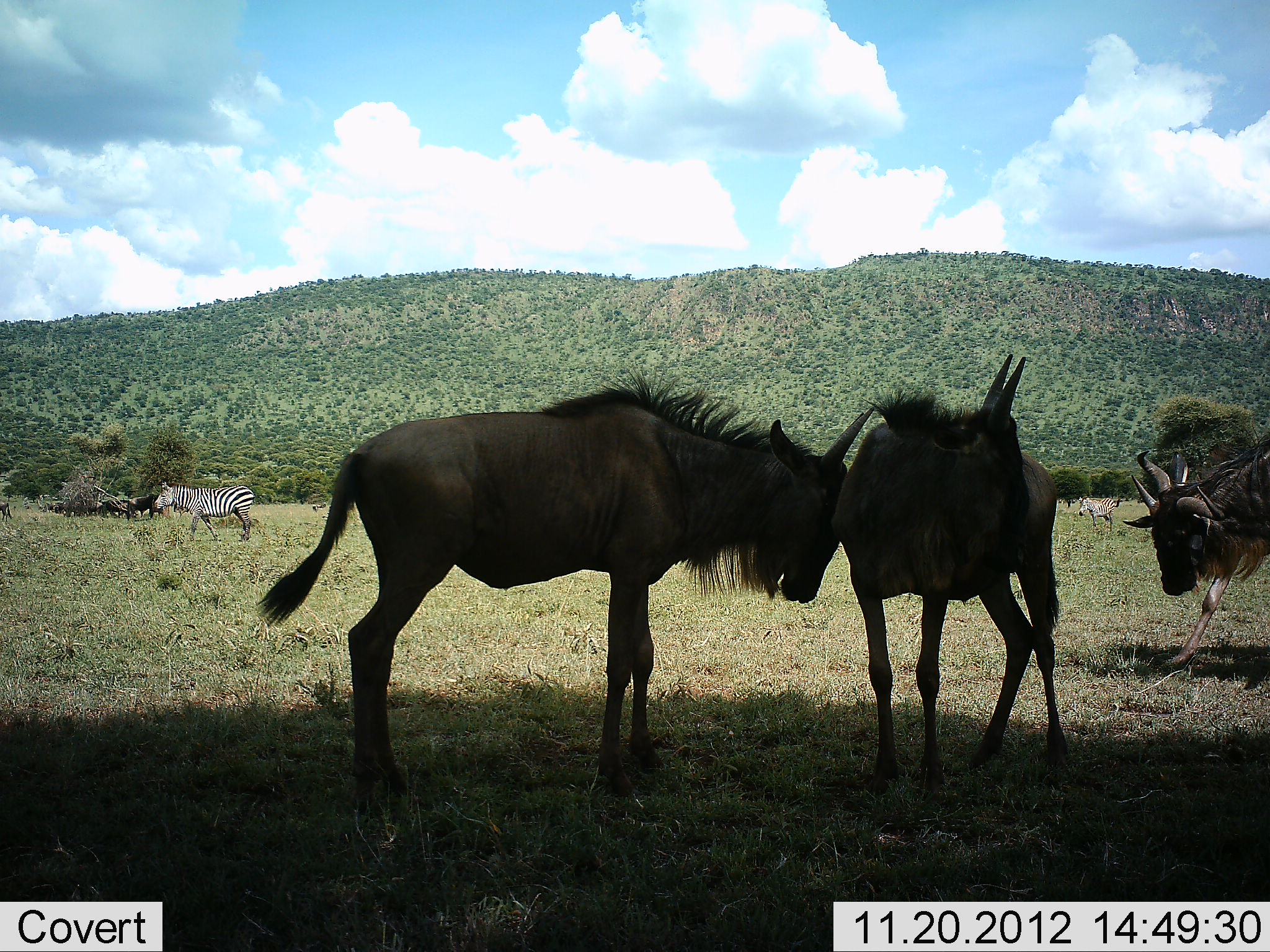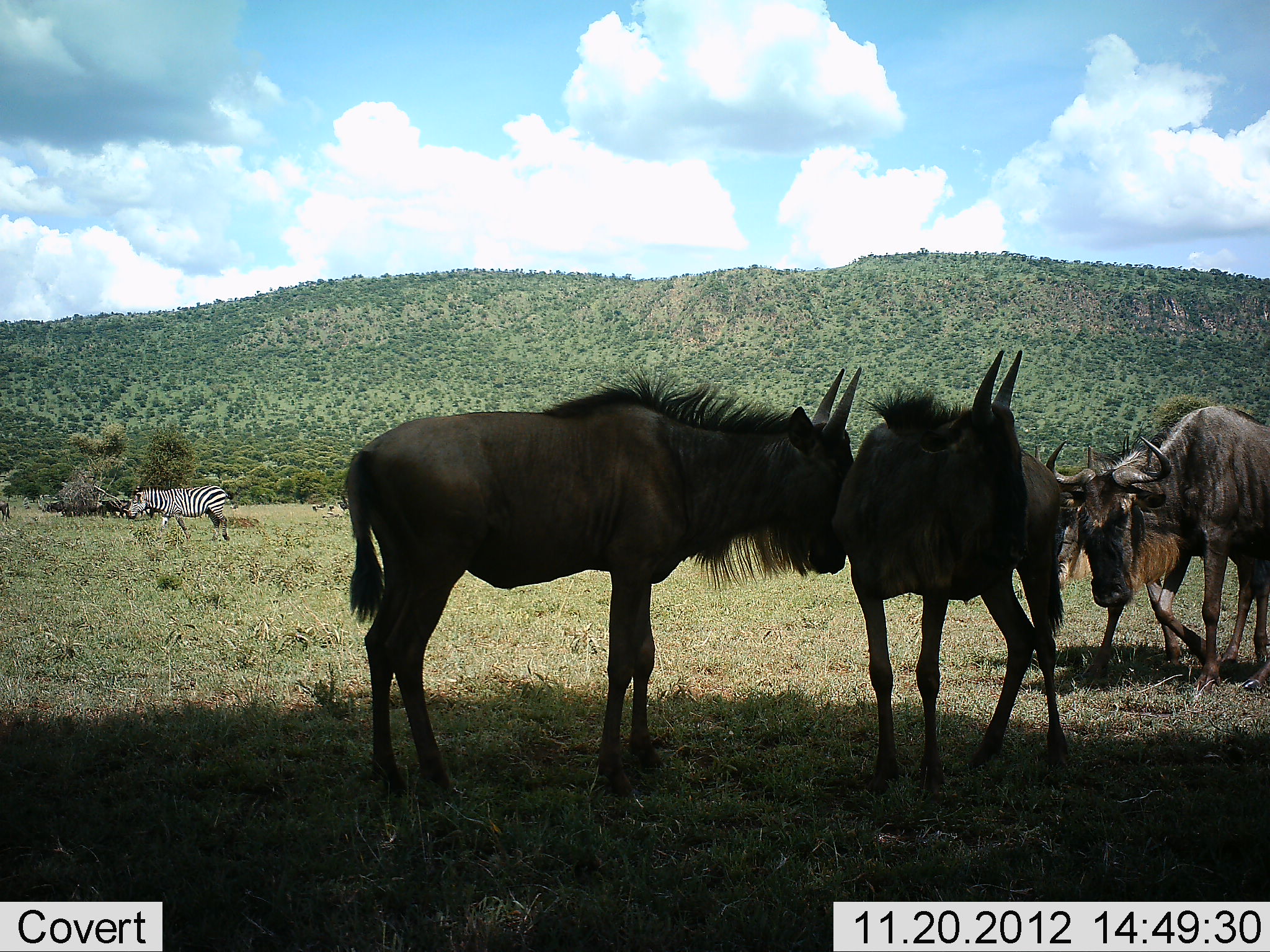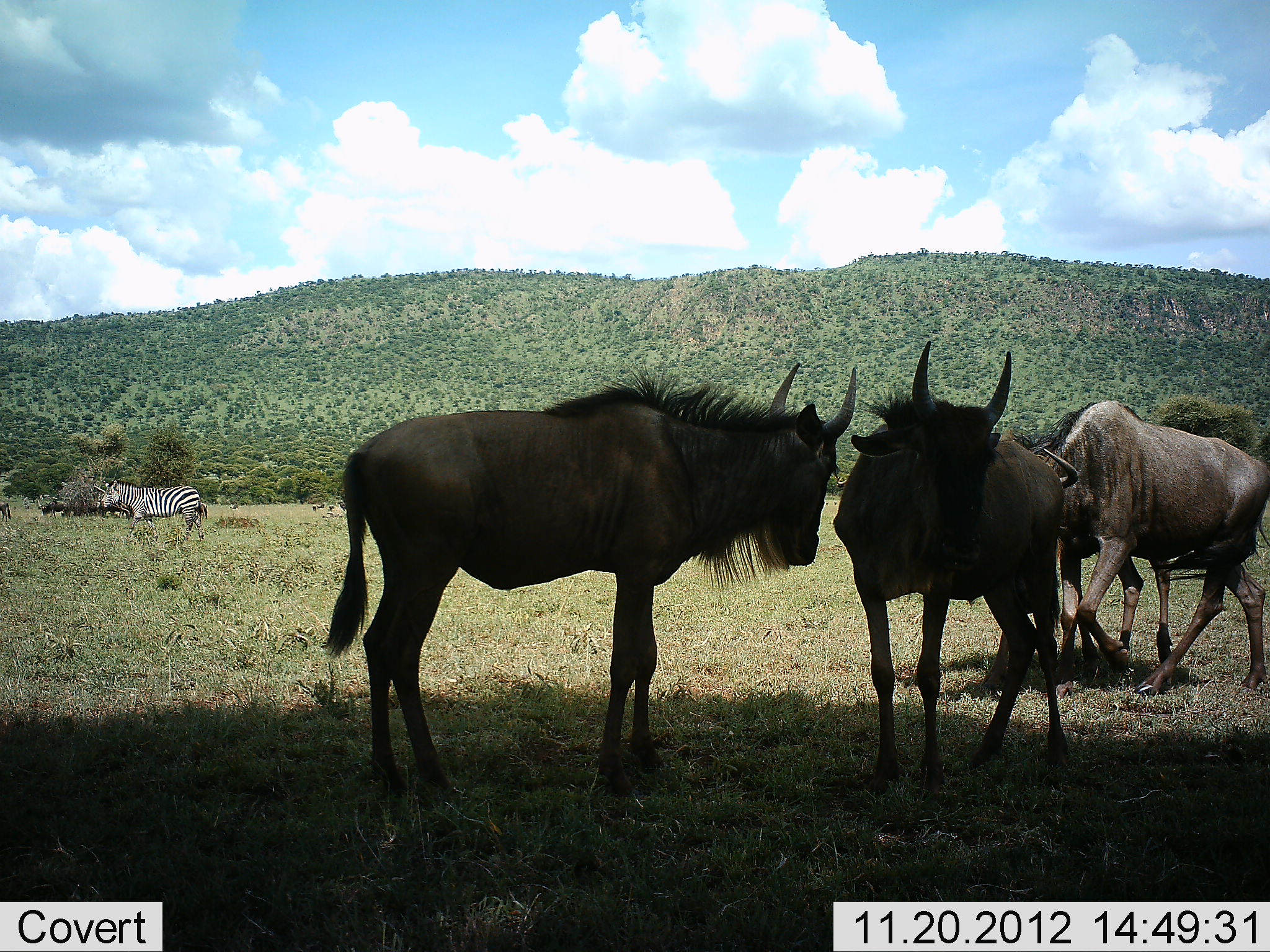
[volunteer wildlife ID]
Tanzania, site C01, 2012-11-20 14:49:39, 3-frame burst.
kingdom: Animalia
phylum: Chordata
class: Mammalia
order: Artiodactyla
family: Bovidae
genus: Connochaetes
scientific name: Connochaetes taurinus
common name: blue wildebeest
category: wildebeest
Wildebeest (blue wildebeest) (Connochaetes taurinus), count 3. Behavior (volunteer vote fractions): standing 78%, resting 6%, moving 59%, interacting 34%. Young present (vote fraction): 6%. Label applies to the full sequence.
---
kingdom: Animalia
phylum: Chordata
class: Mammalia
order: Perissodactyla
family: Equidae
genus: Equus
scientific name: Equus quagga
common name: plains zebra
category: zebra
Zebra (plains zebra) (Equus quagga), count 1. Behavior (volunteer vote fractions): standing 32%, resting 0%, moving 92%, interacting 0%. Young present (vote fraction): 0%. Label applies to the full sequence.